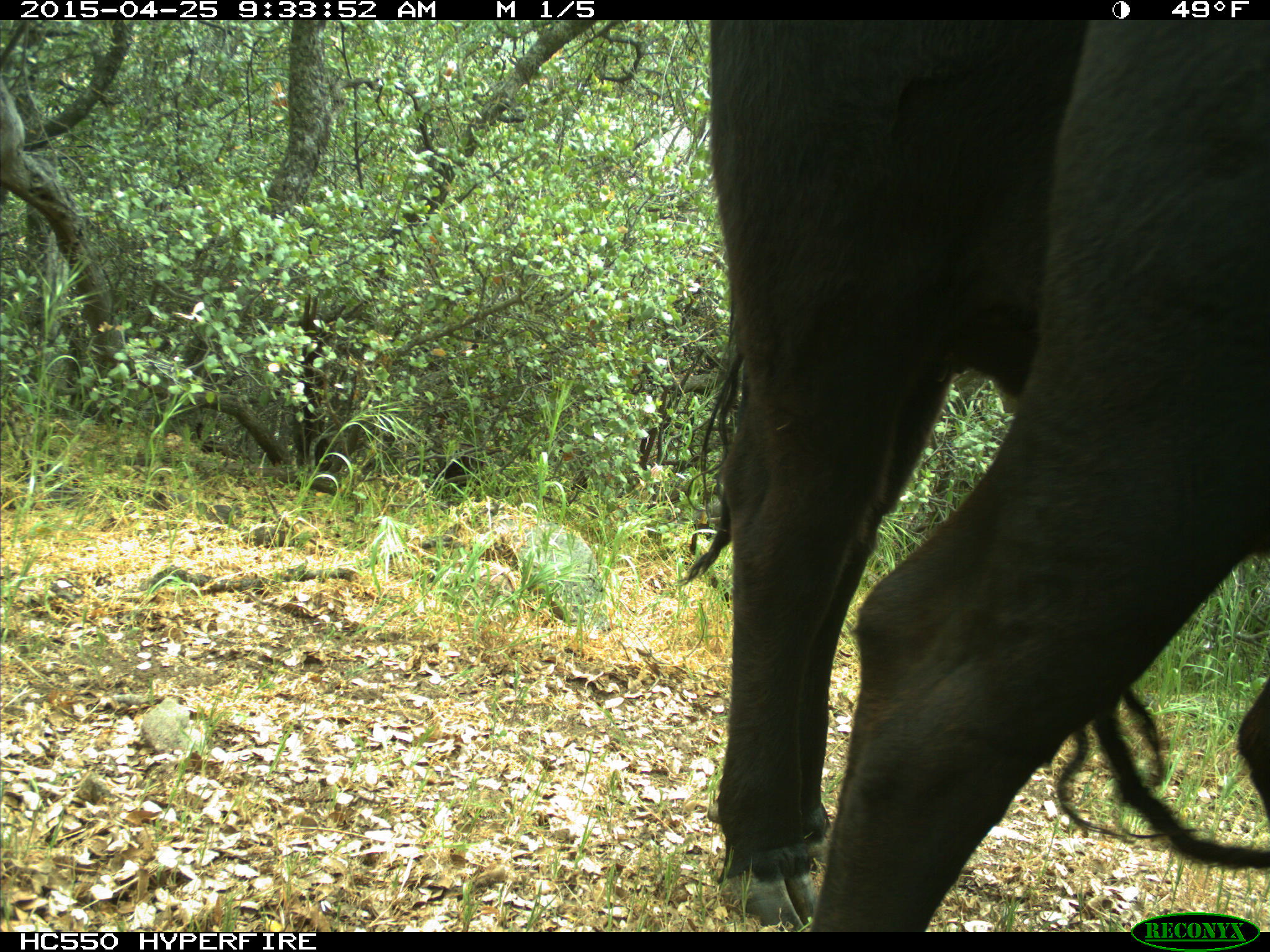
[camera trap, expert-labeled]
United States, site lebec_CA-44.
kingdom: Animalia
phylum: Chordata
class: Mammalia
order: Artiodactyla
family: Suidae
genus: Sus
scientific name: Sus scrofa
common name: wild boar